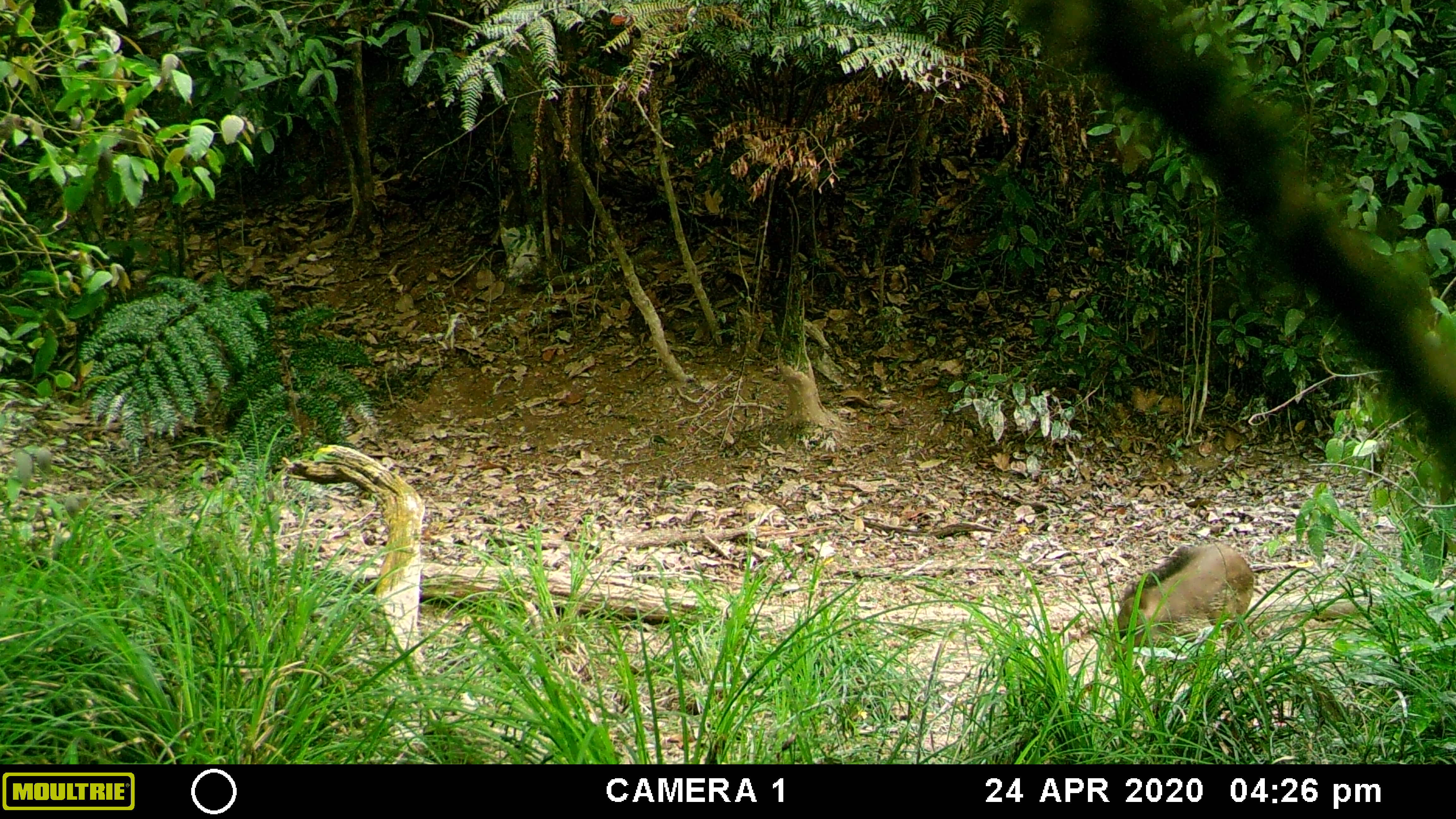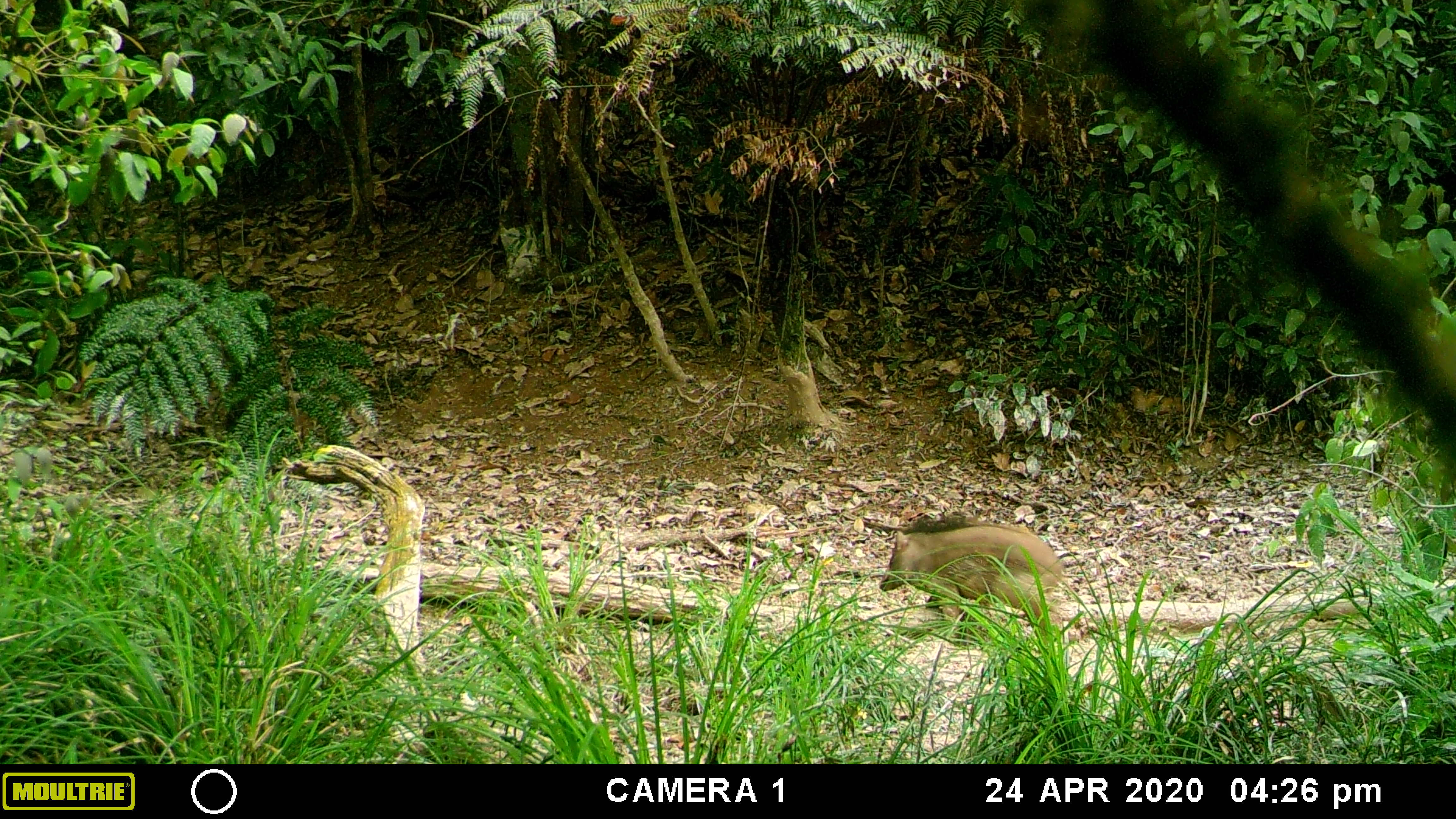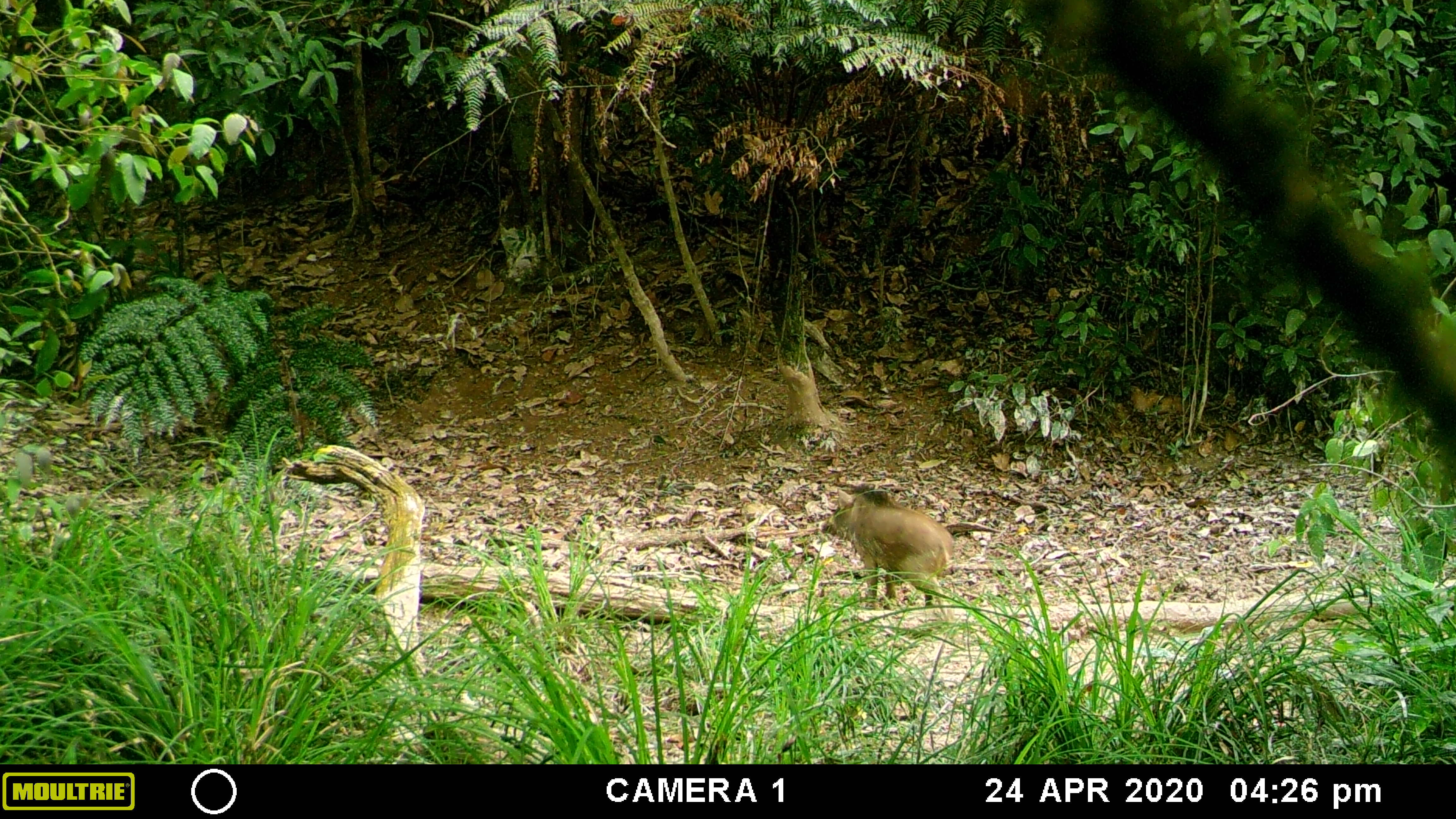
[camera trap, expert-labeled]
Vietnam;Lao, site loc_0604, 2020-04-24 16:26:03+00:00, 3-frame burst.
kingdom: Animalia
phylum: Chordata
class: Mammalia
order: Artiodactyla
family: Suidae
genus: Sus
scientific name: Sus scrofa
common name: eurasian wild pig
Eurasian wild pig (Sus scrofa). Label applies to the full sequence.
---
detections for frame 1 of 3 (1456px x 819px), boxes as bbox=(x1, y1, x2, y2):
eurasian wild pig: bbox=(1100, 539, 1256, 678)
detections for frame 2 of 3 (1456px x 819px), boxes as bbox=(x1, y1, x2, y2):
eurasian wild pig: bbox=(878, 512, 1066, 654)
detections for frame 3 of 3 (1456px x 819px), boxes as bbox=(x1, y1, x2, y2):
eurasian wild pig: bbox=(812, 480, 956, 622)